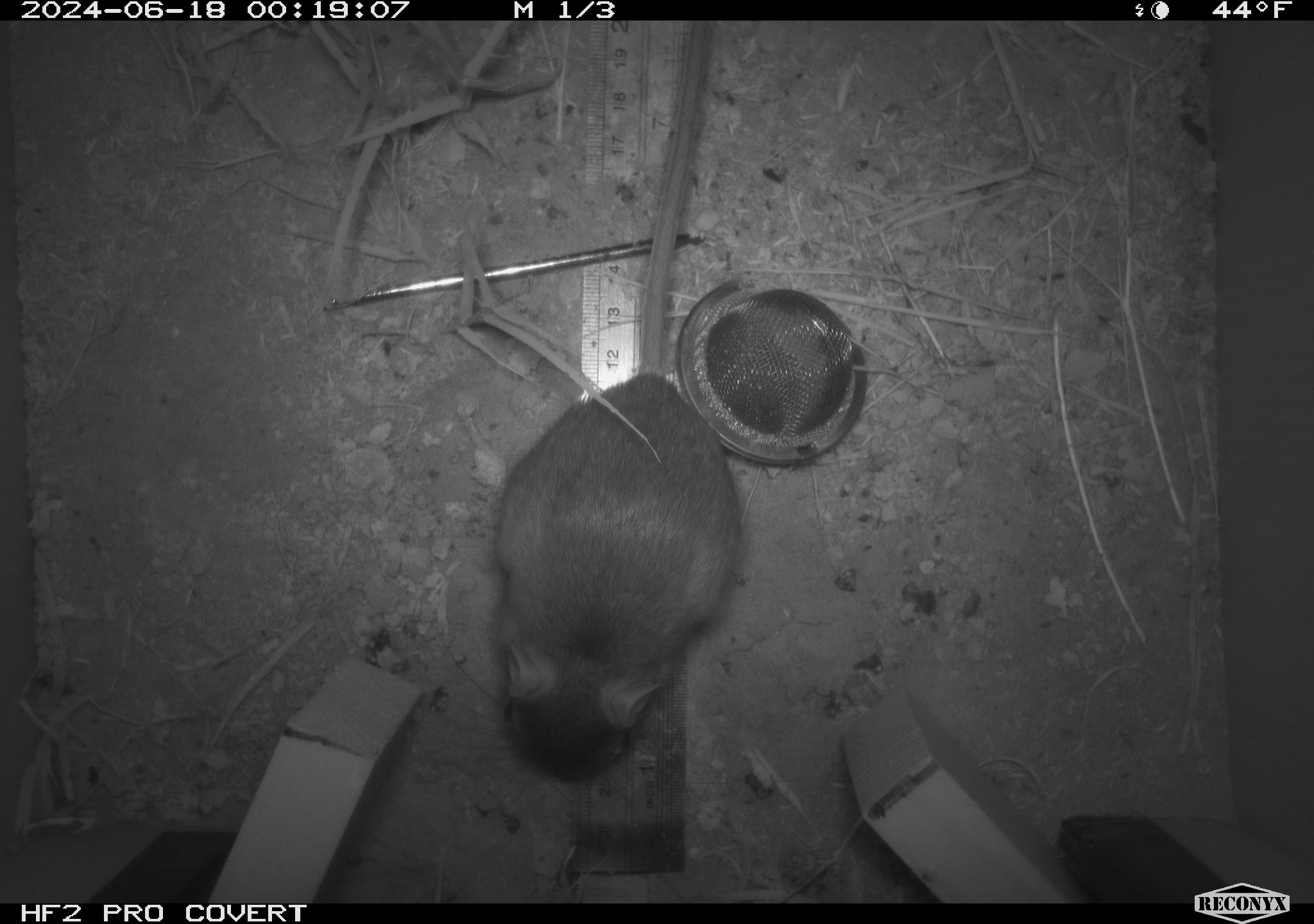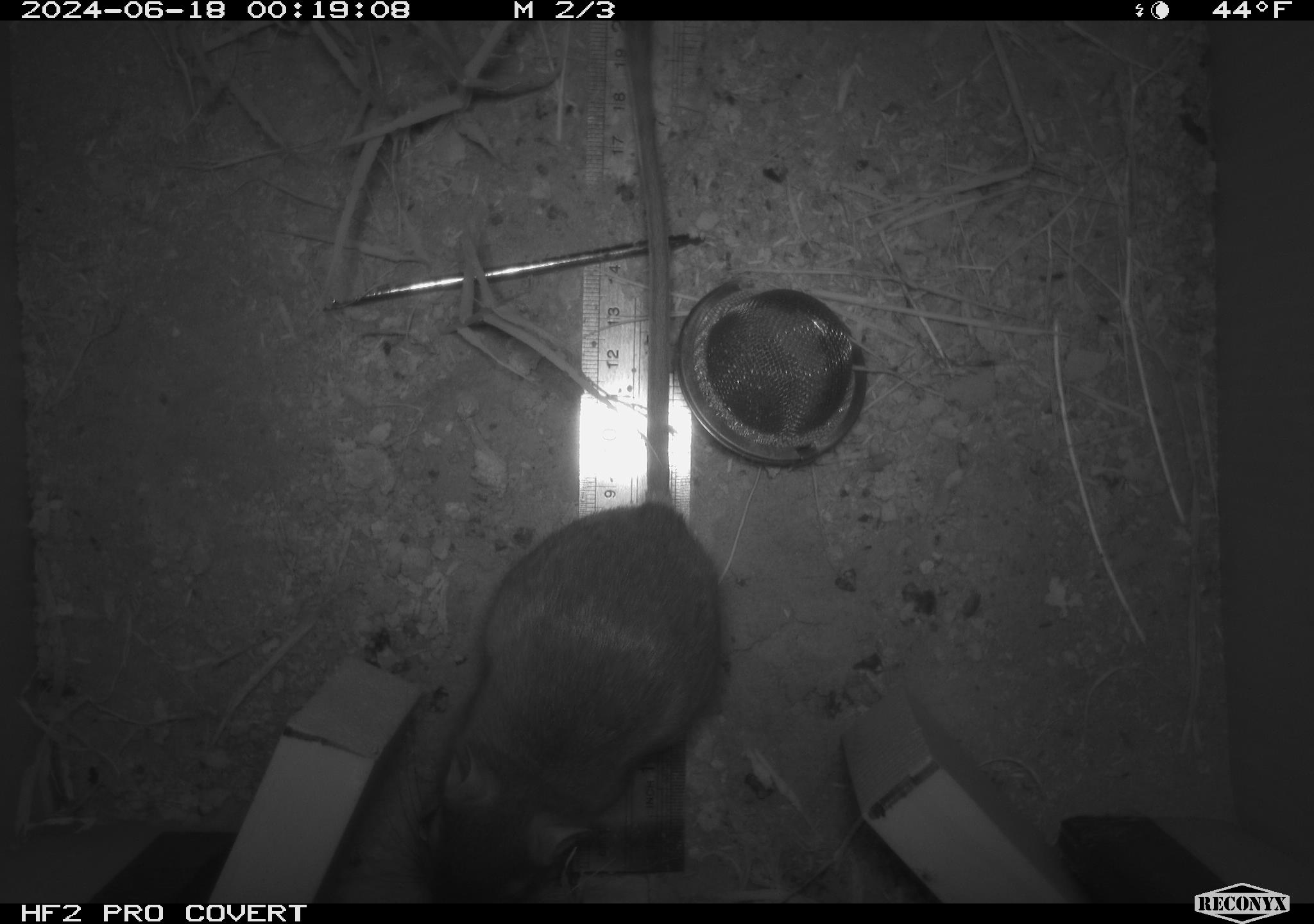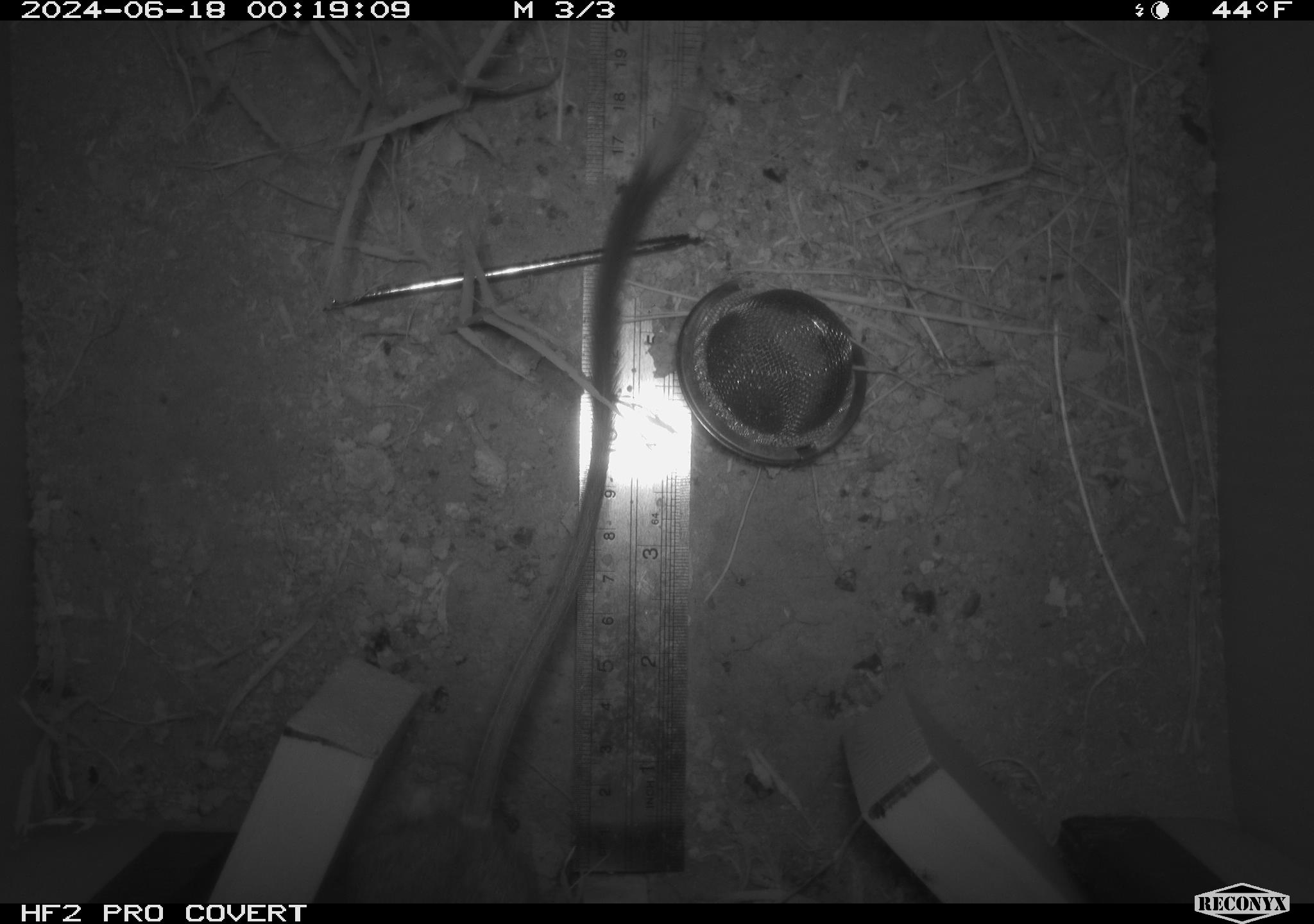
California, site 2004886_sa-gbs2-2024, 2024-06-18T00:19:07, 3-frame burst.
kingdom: Animalia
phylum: Chordata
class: Mammalia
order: Rodentia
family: Heteromyidae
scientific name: Heteromyidae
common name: kangaroo rats and pocket mice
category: heteromyidae family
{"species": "heteromyidae family (kangaroo rats and pocket mice) (Heteromyidae)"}